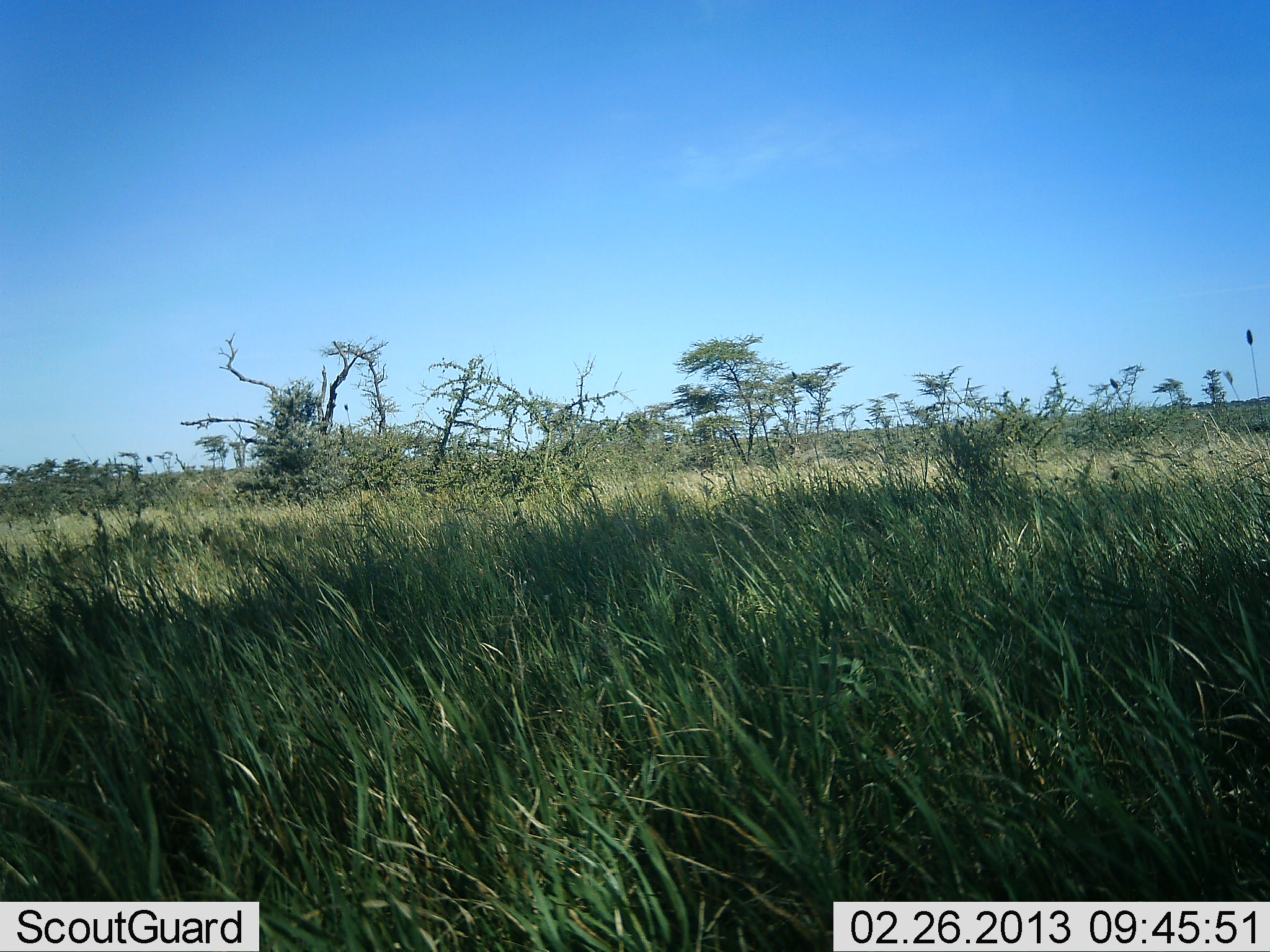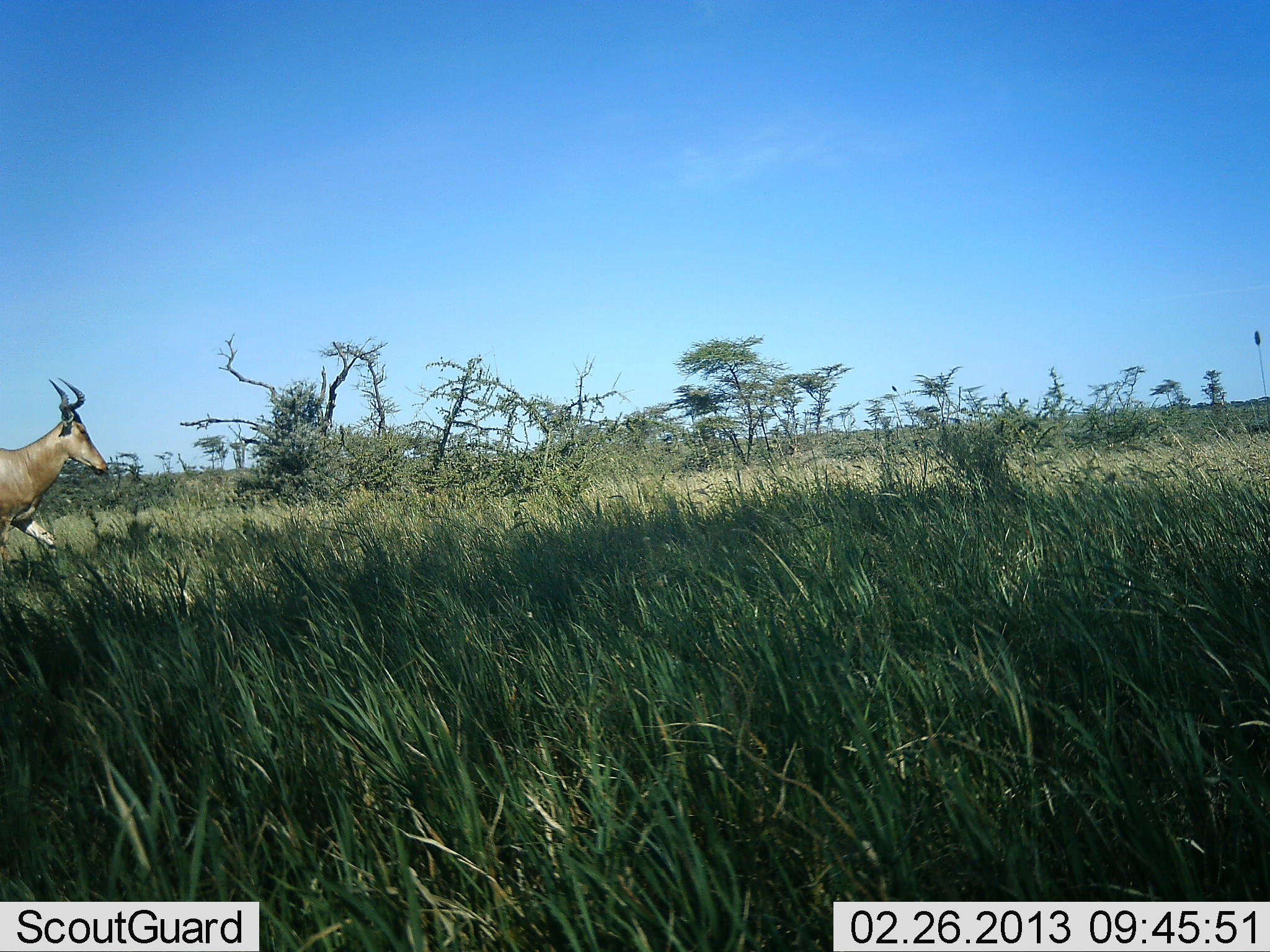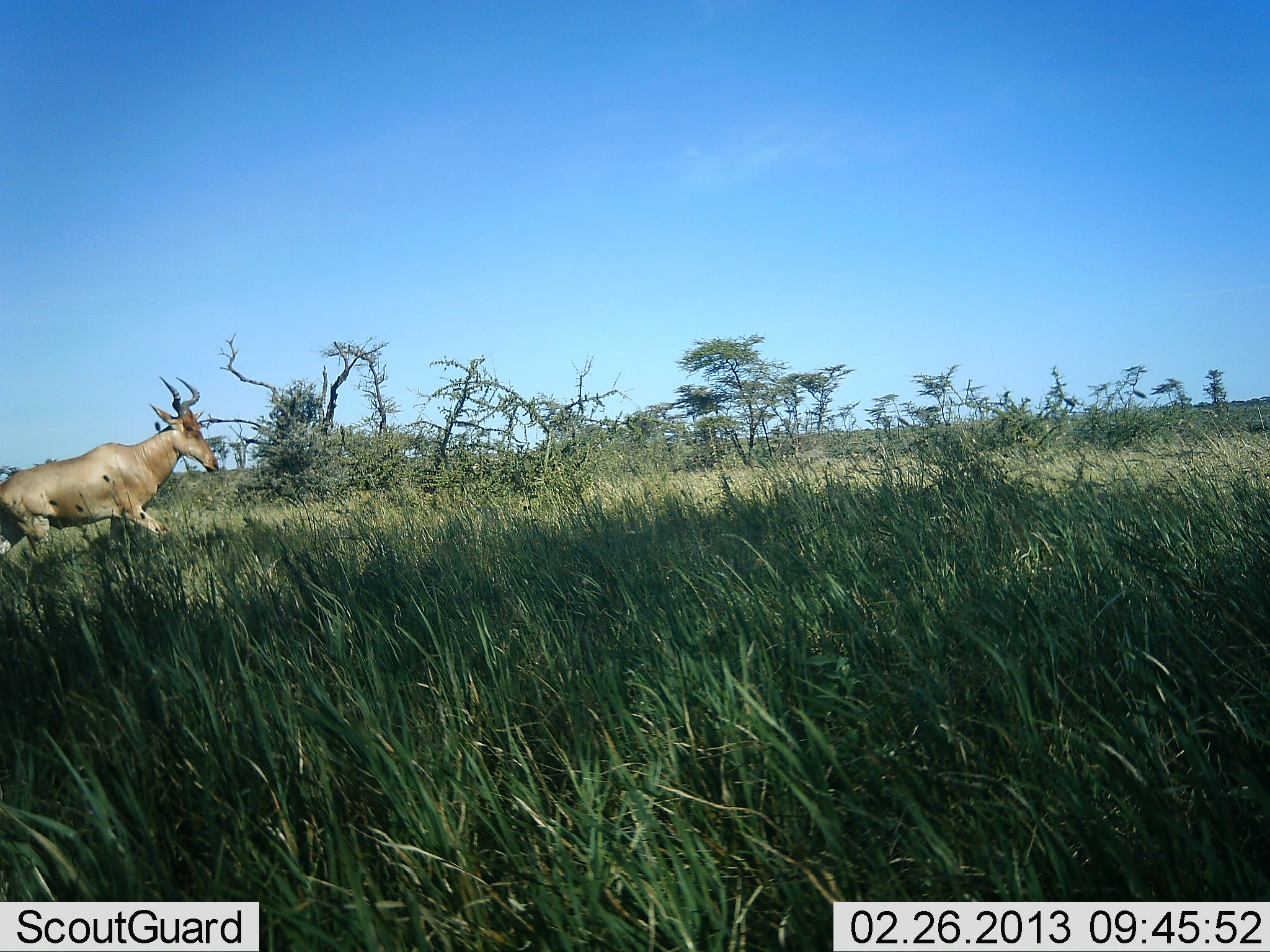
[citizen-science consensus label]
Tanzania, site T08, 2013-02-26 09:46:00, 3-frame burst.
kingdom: Animalia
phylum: Chordata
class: Mammalia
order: Artiodactyla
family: Bovidae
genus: Alcelaphus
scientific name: Alcelaphus buselaphus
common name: hartebeest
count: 1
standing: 5%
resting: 0%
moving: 100%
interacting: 0%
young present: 0%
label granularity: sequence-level